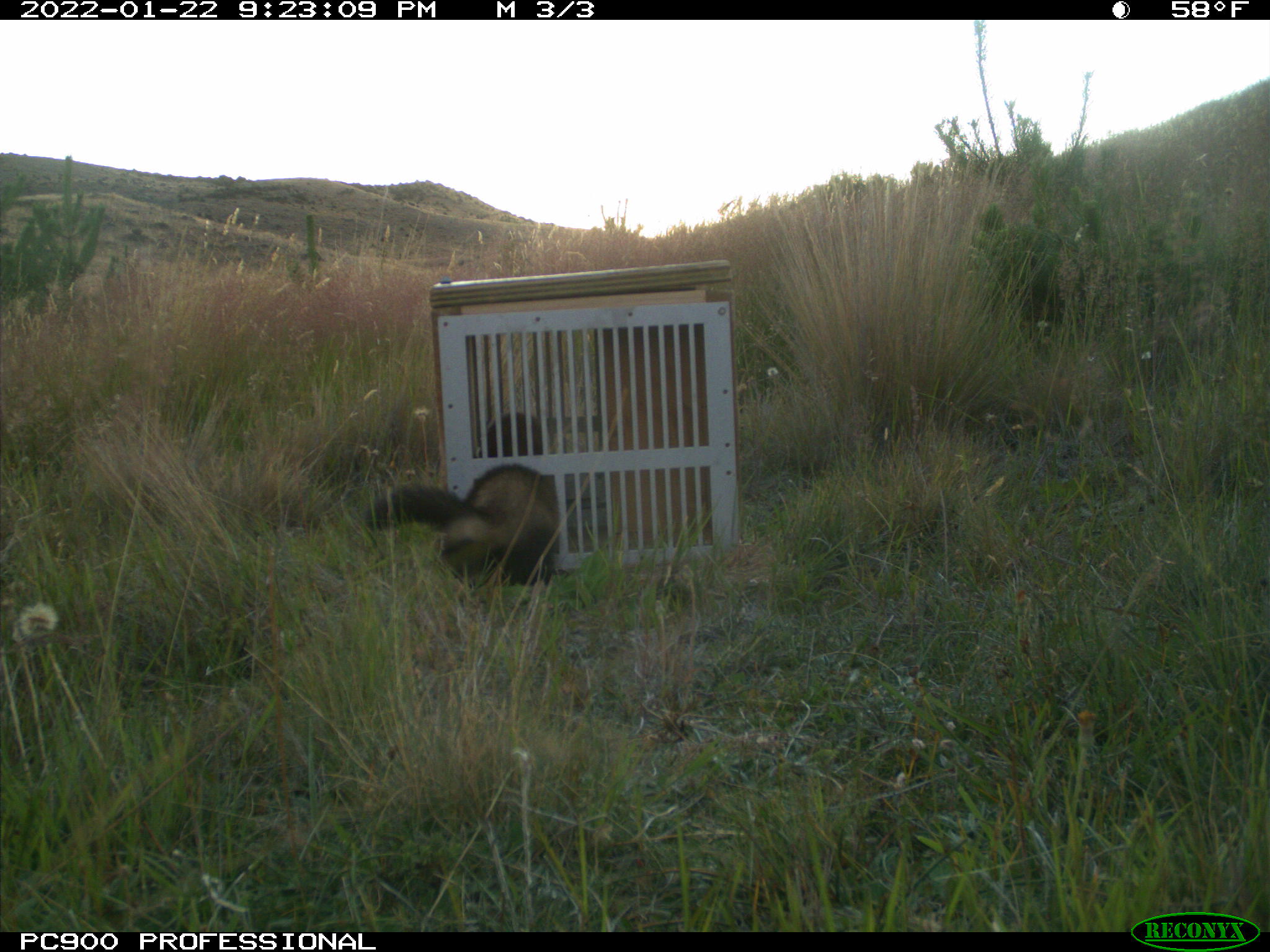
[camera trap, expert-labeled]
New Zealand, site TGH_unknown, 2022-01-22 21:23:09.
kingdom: Animalia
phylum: Chordata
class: Mammalia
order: Carnivora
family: Mustelidae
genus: Mustela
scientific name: Mustela furo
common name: ferret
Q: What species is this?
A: Ferret (Mustela furo).